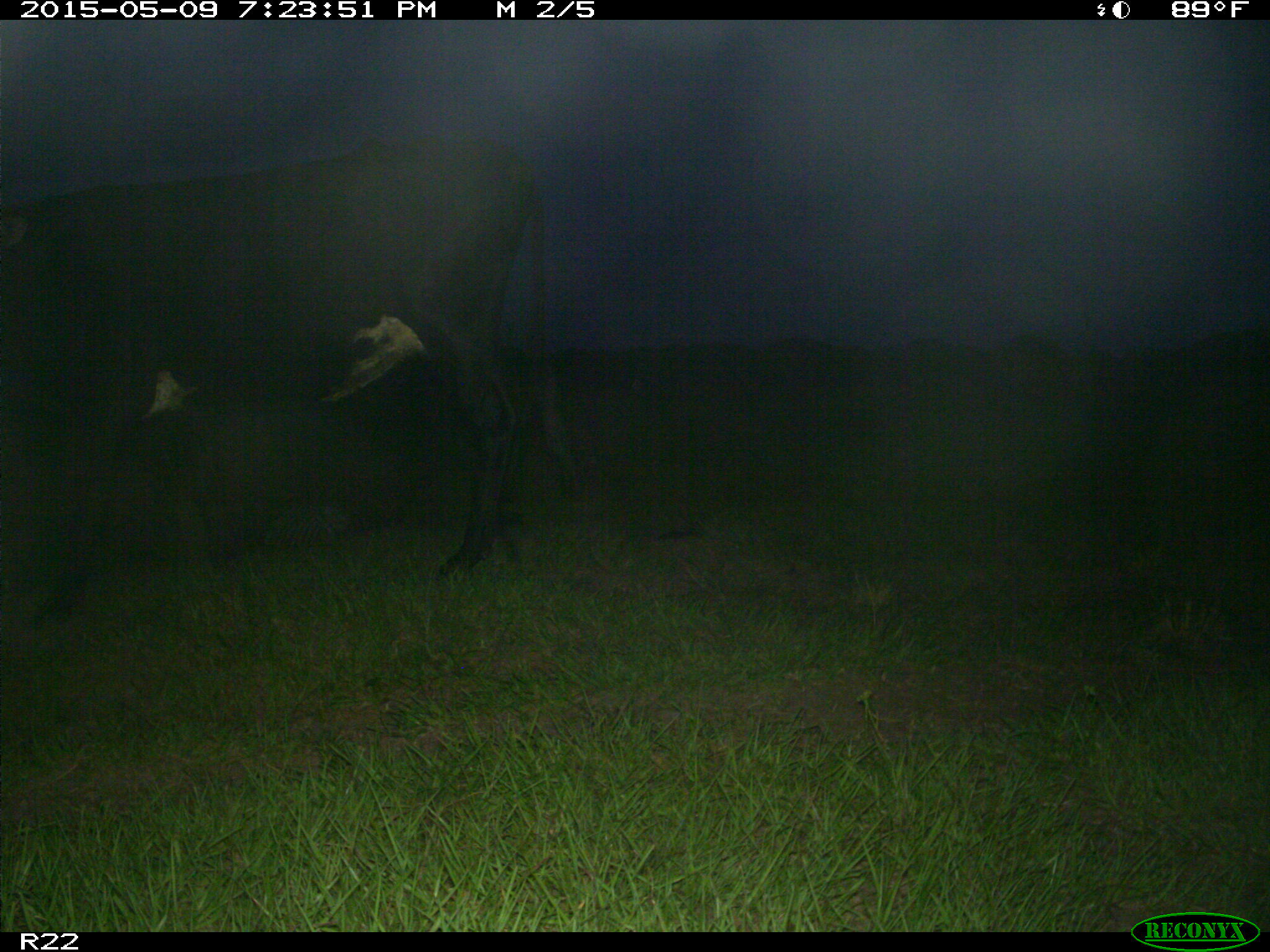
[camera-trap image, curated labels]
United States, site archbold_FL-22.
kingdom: Animalia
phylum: Chordata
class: Mammalia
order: Artiodactyla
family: Bovidae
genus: Bos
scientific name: Bos taurus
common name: domestic cow